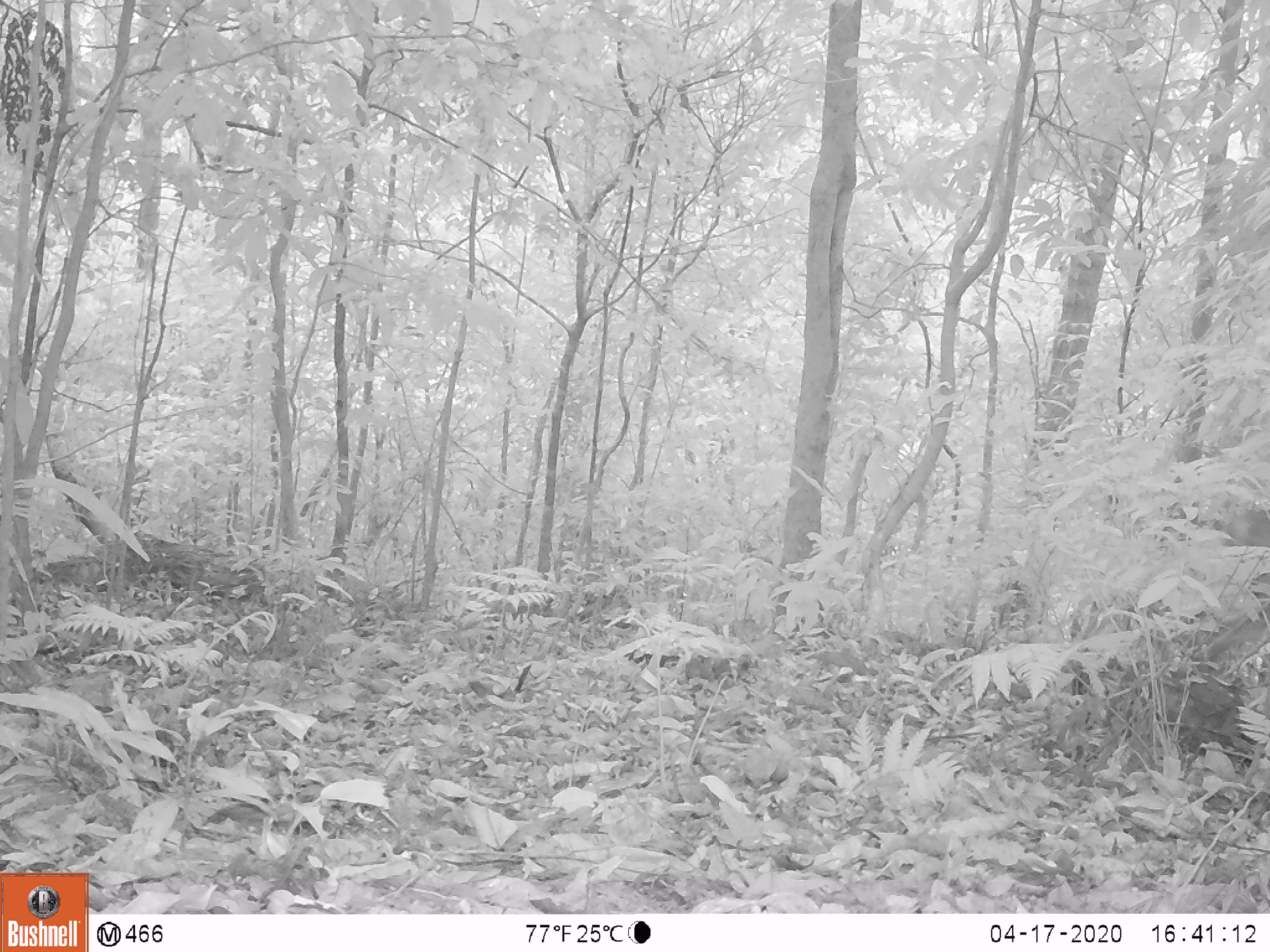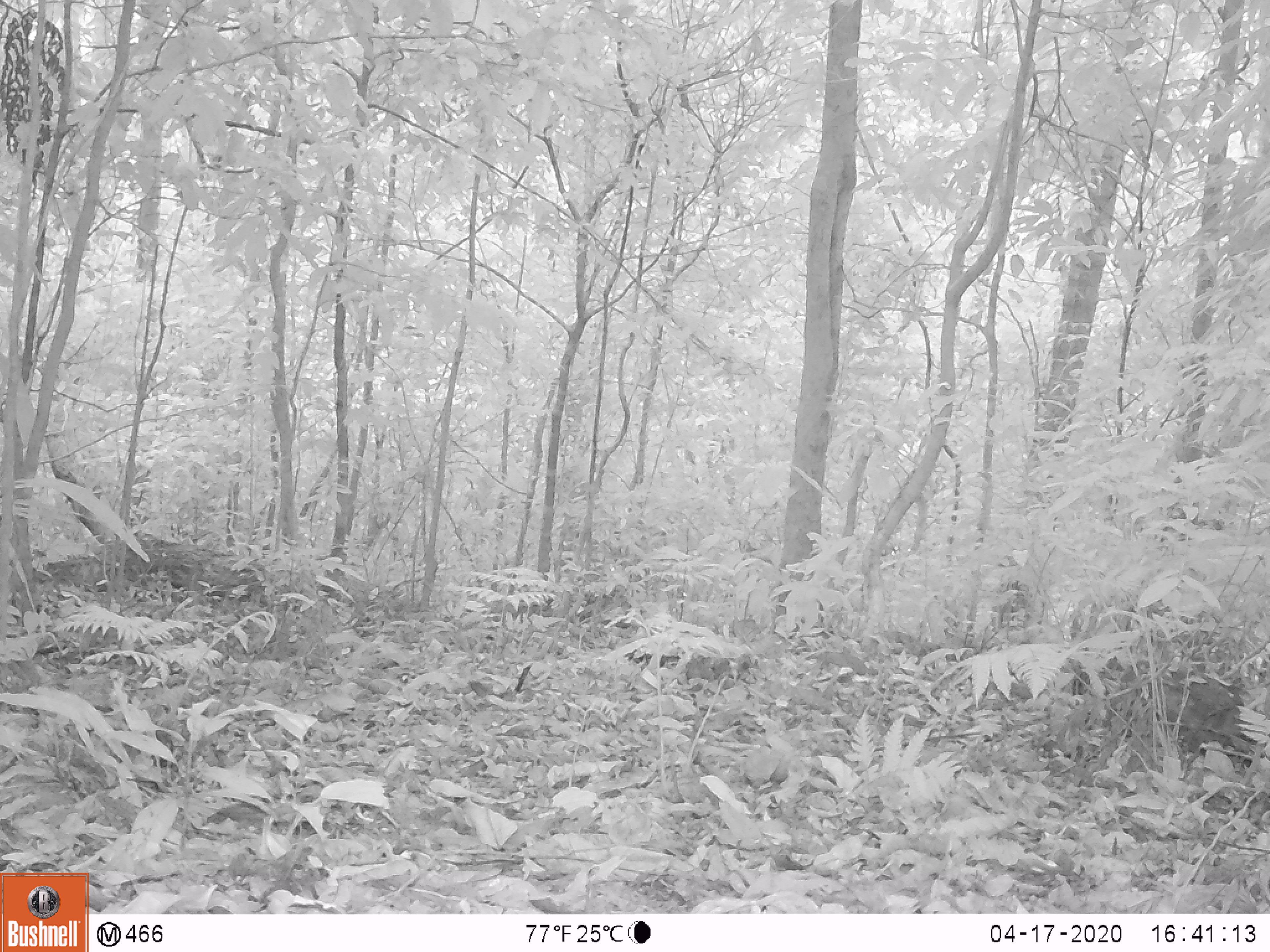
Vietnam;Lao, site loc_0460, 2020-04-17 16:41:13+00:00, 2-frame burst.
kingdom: Animalia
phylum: Chordata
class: Mammalia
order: Artiodactyla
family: Cervidae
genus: Muntiacus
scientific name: Muntiacus vuquangensis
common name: large-antlered muntjac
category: large antlered muntjac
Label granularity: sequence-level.